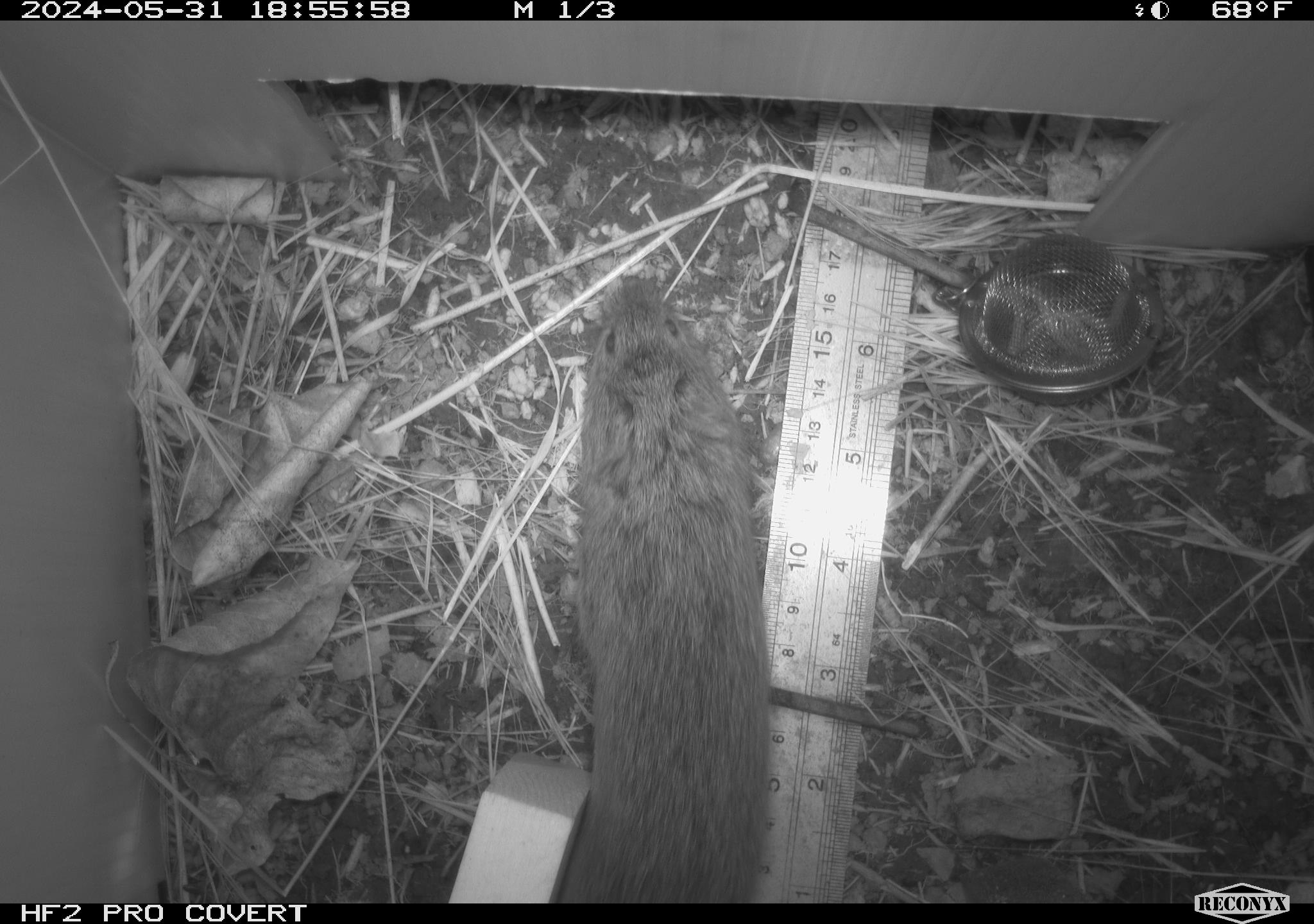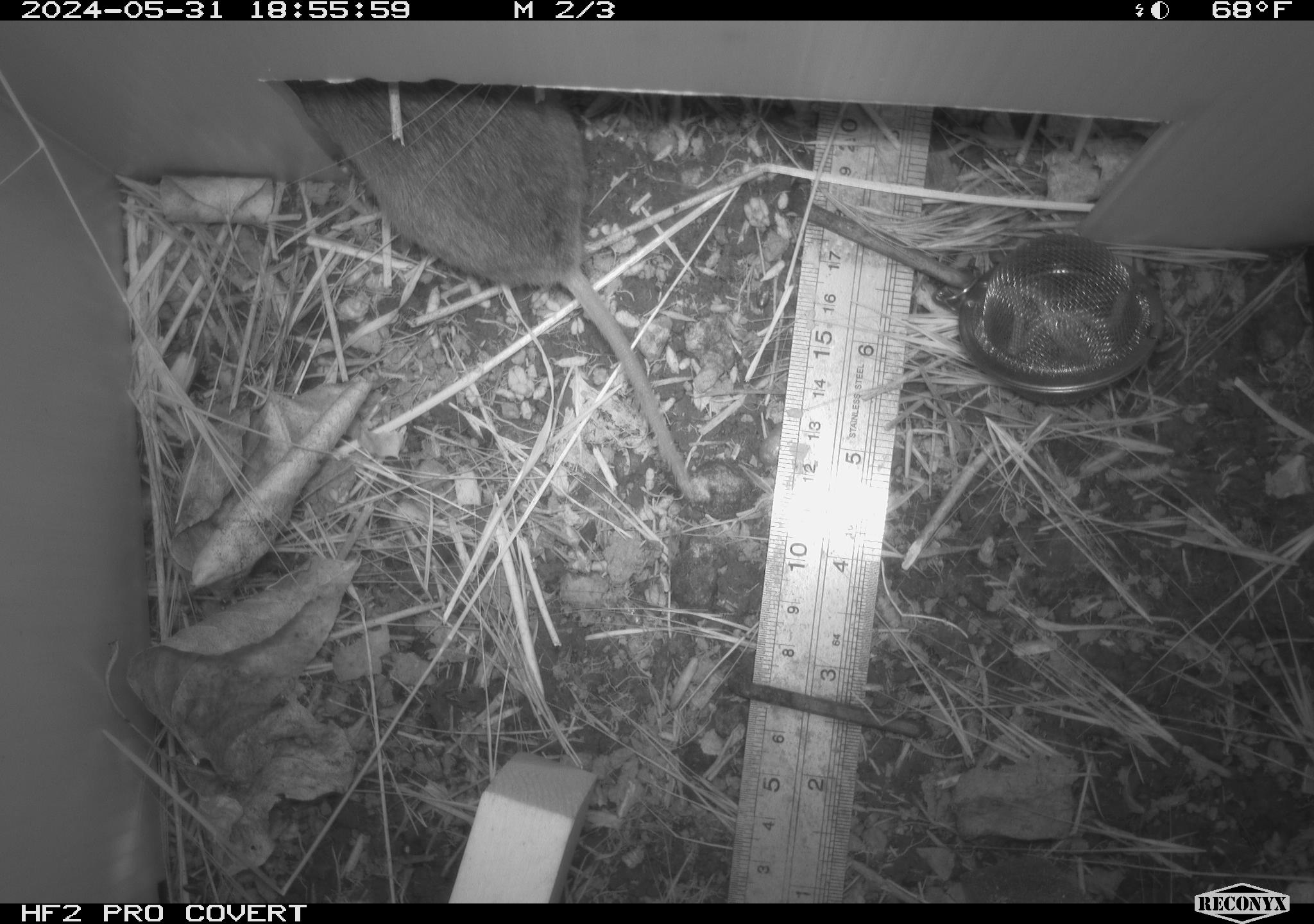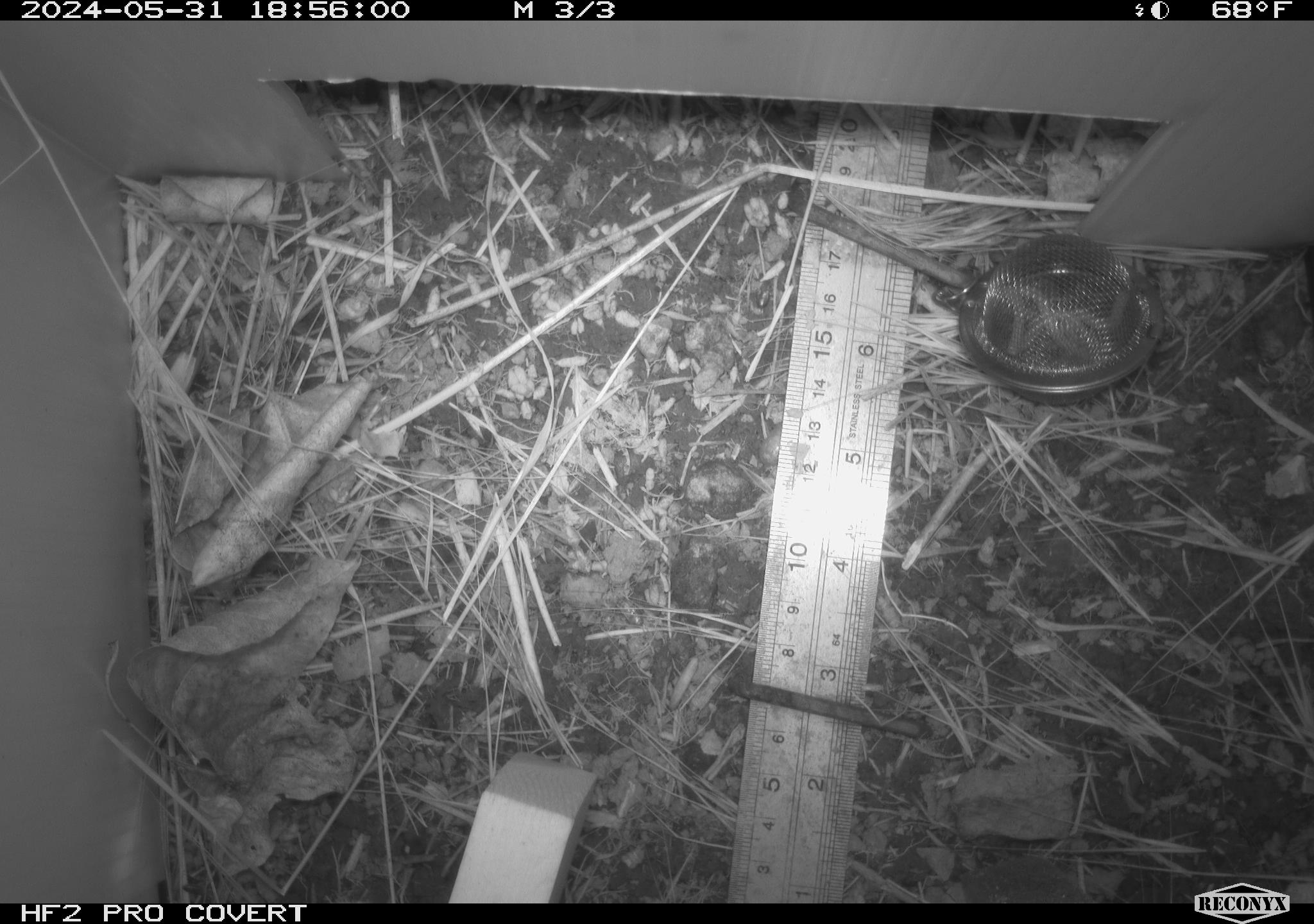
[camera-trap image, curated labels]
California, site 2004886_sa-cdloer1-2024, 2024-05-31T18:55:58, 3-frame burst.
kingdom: Animalia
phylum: Chordata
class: Mammalia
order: Rodentia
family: Cricetidae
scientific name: Arvicolinae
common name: voles, lemmings, and muskrats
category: arvicolinae subfamily